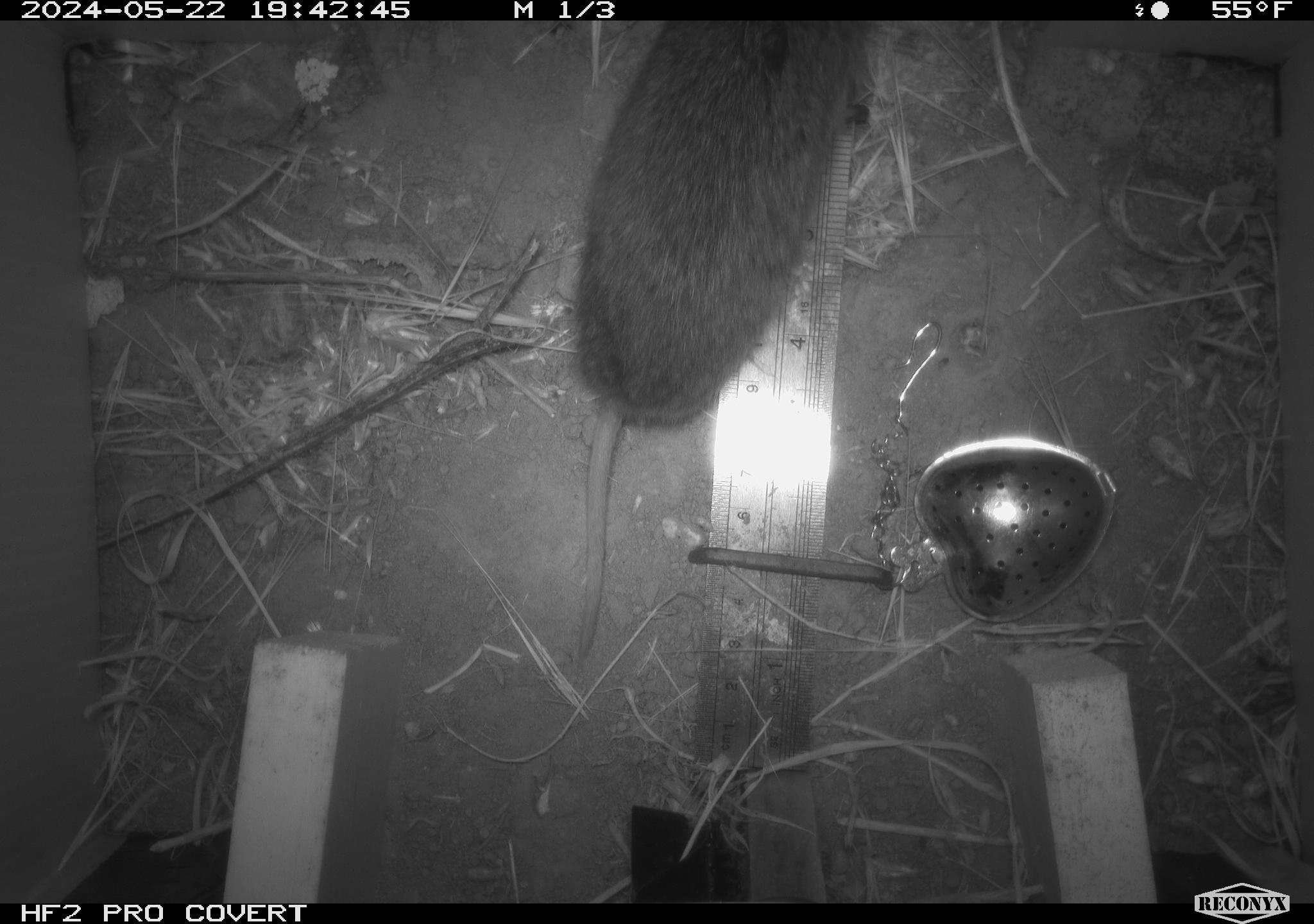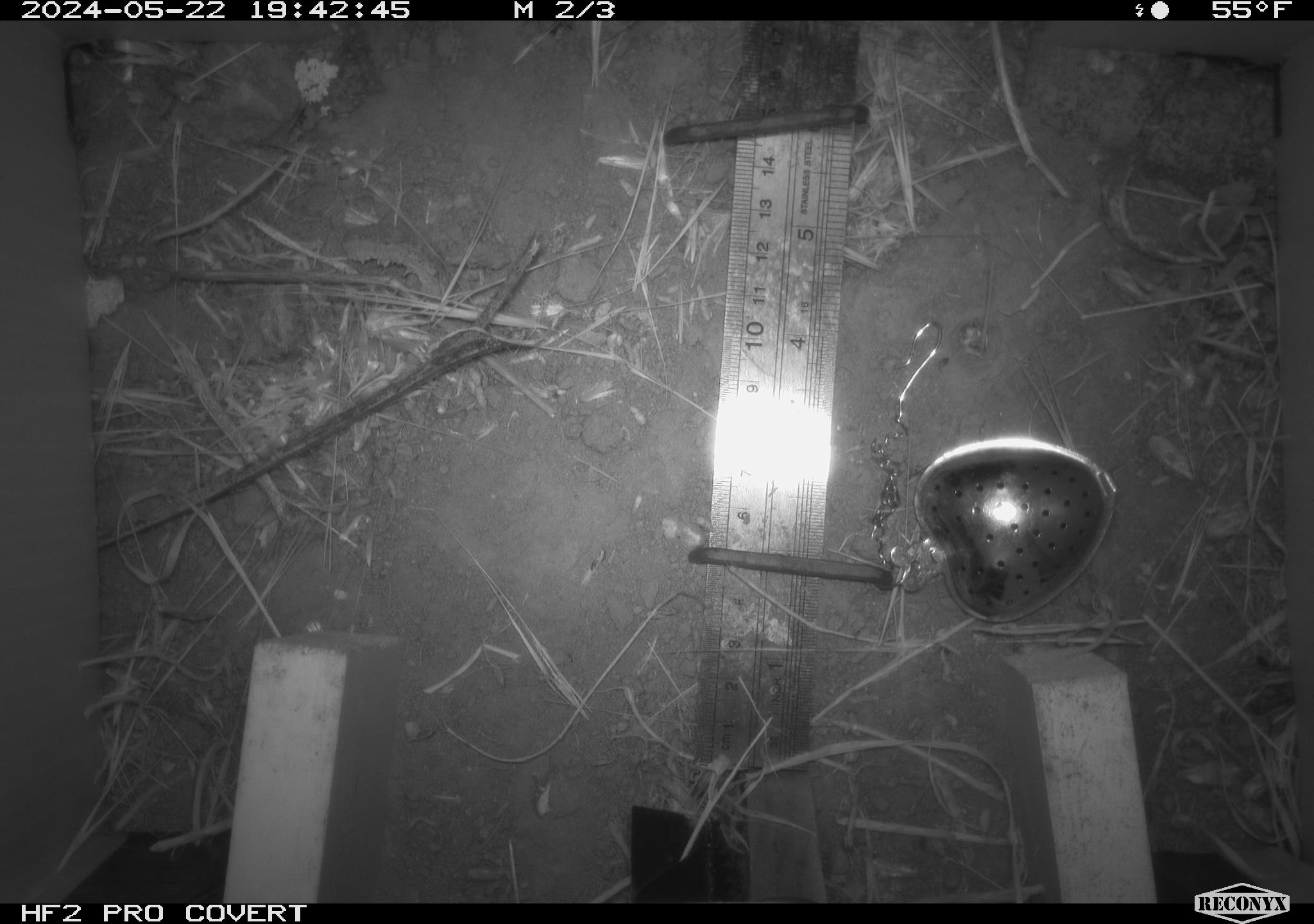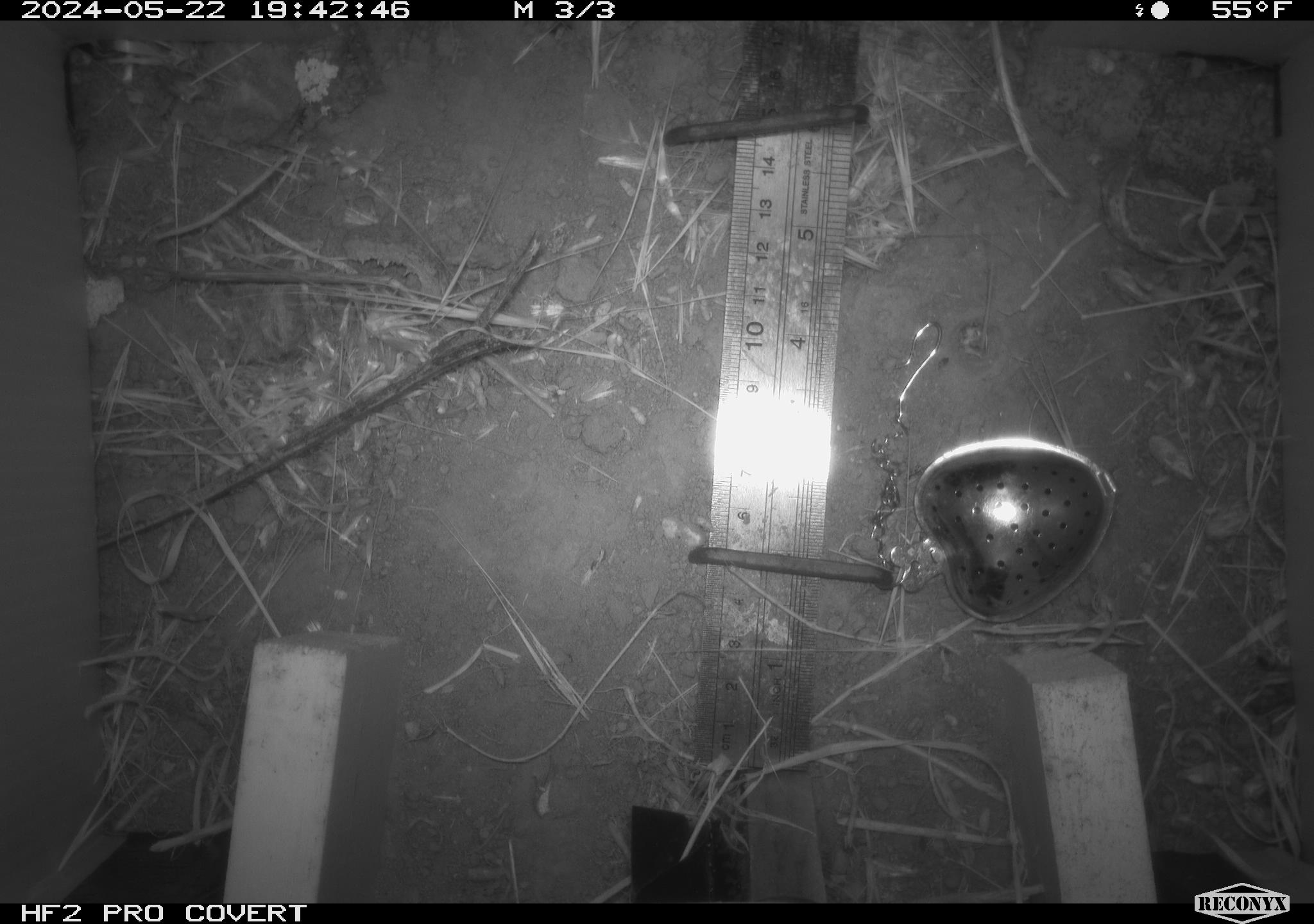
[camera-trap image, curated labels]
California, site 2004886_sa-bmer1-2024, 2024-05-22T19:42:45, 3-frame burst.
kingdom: Animalia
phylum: Chordata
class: Mammalia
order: Rodentia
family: Cricetidae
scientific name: Arvicolinae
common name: voles, lemmings, and muskrats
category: arvicolinae subfamily